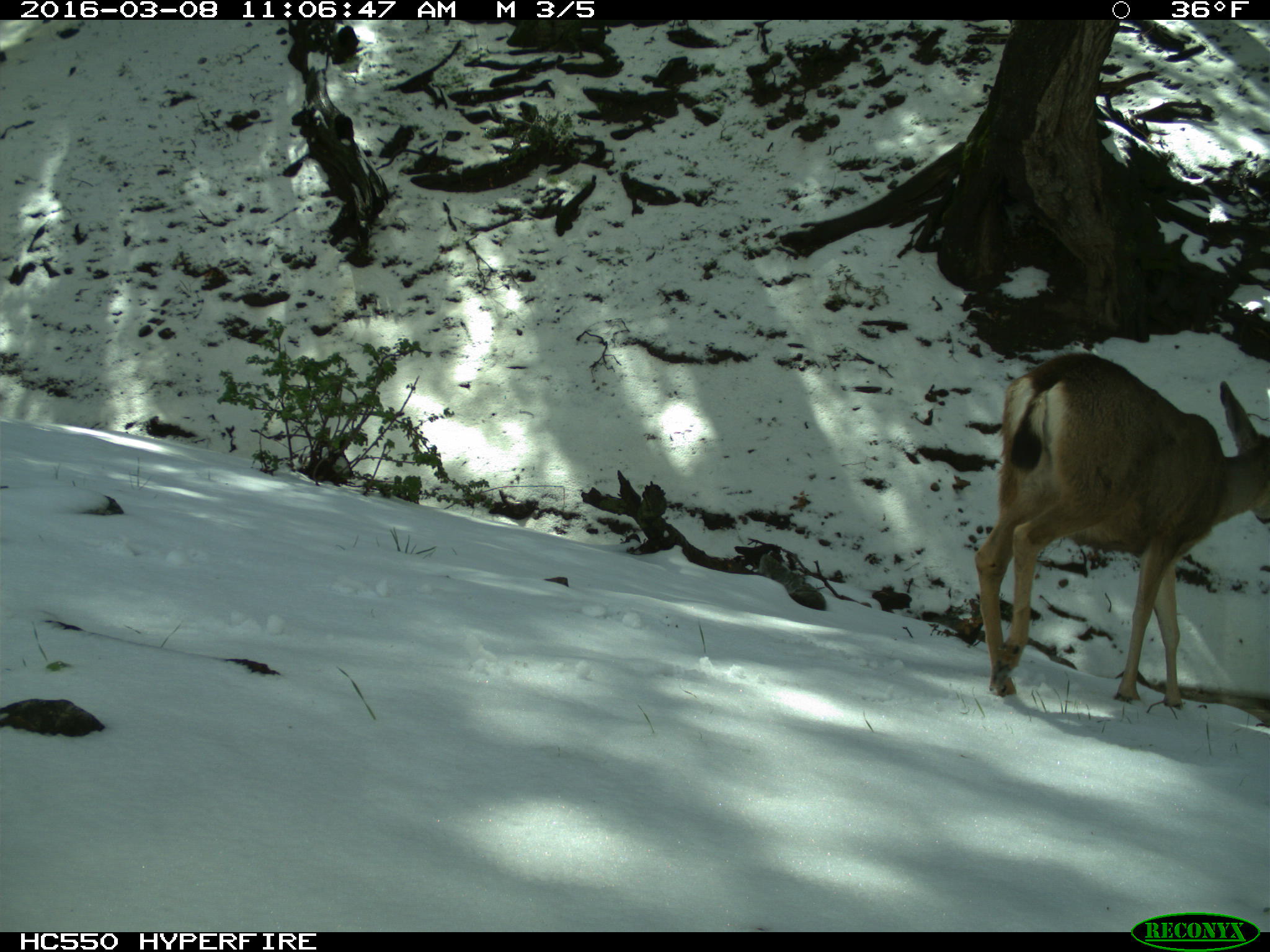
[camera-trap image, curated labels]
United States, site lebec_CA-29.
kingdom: Animalia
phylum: Chordata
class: Mammalia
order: Artiodactyla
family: Cervidae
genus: Odocoileus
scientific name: Odocoileus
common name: deer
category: unidentified deer